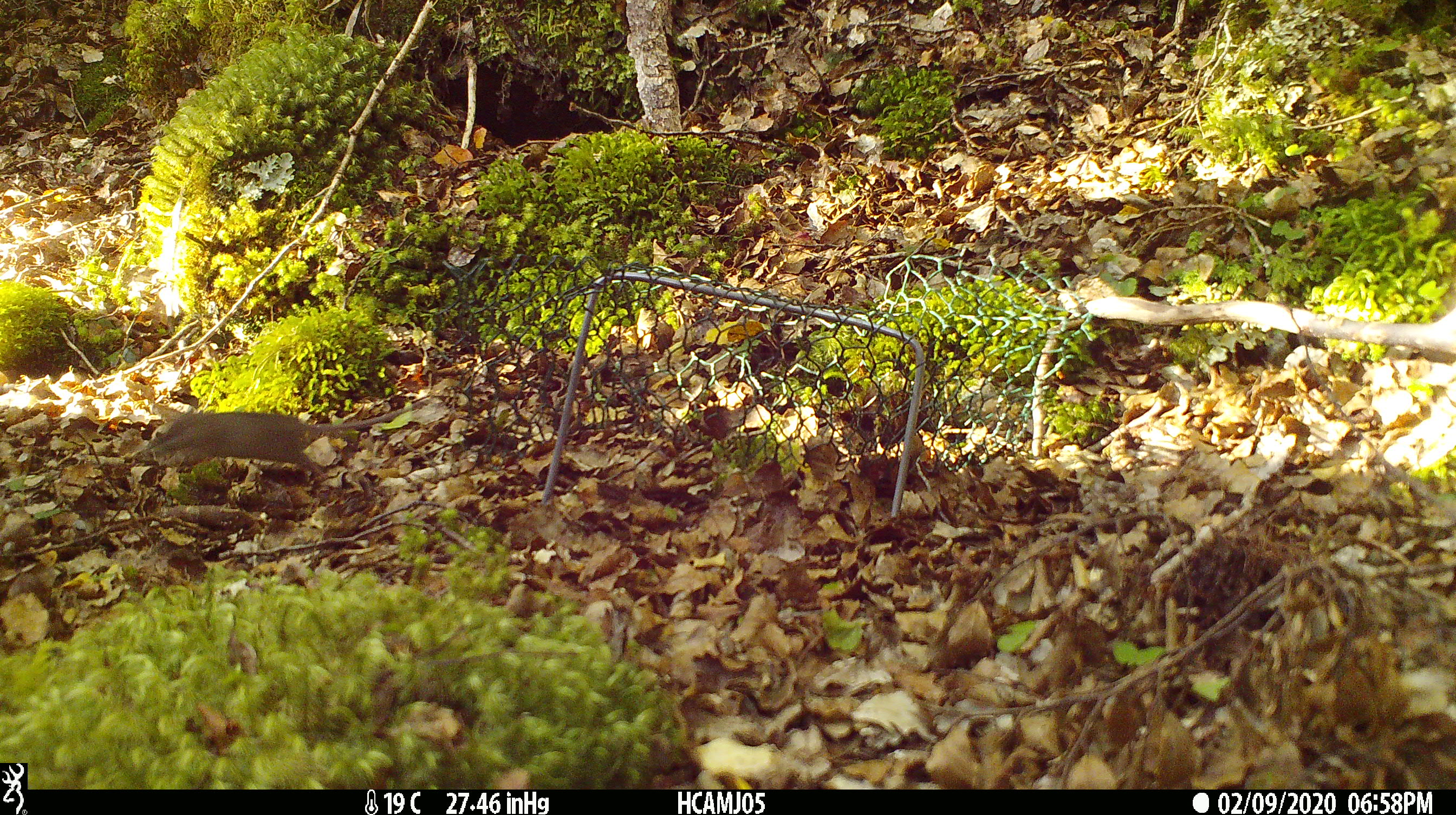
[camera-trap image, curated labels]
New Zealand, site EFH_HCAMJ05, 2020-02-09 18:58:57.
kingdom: Animalia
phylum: Chordata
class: Mammalia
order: Rodentia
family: Muridae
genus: Mus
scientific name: Mus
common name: mouse